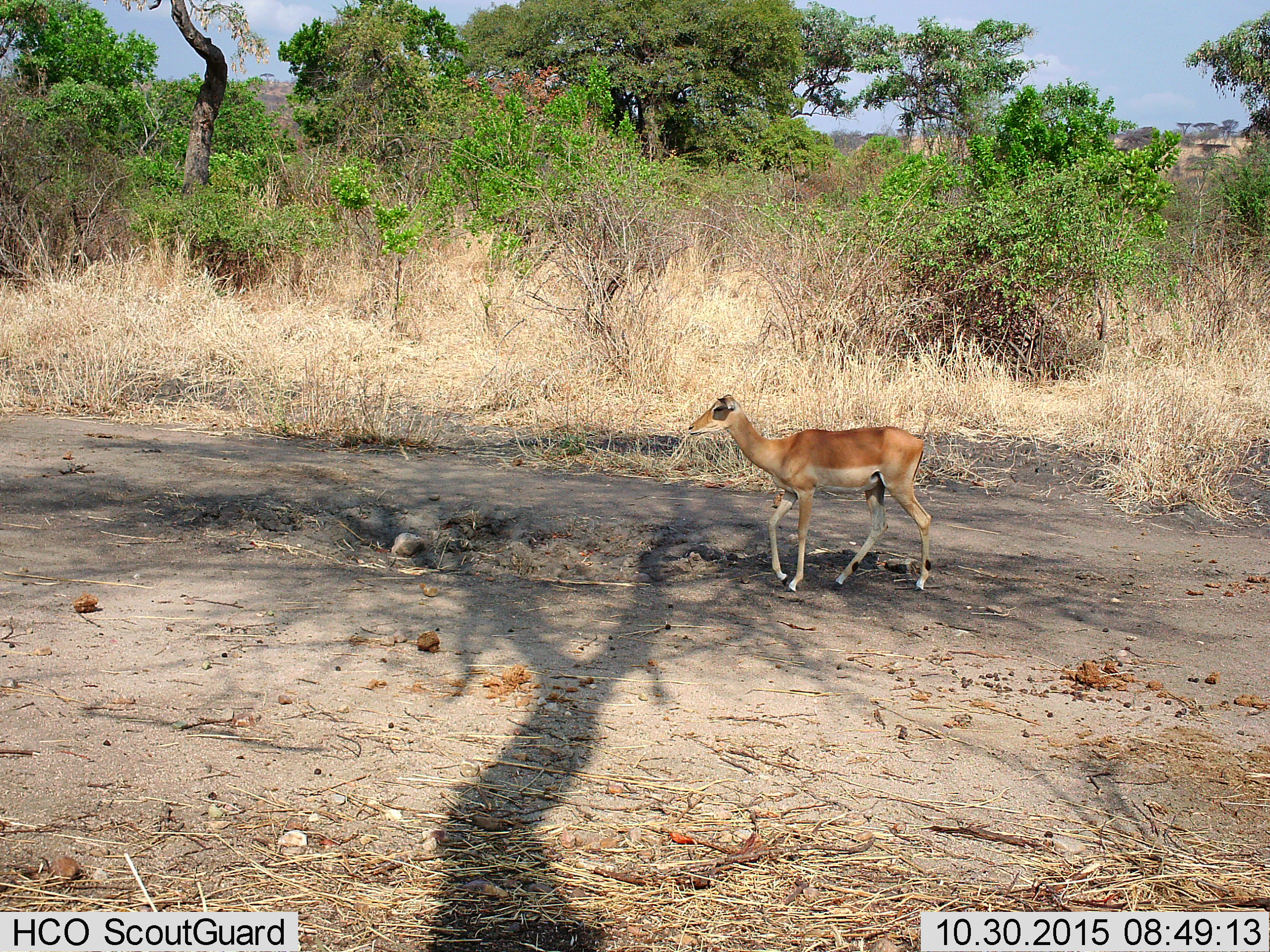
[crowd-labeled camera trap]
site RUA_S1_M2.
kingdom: Animalia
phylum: Chordata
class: Mammalia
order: Artiodactyla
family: Bovidae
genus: Aepyceros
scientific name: Aepyceros melampus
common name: impala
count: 1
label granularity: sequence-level